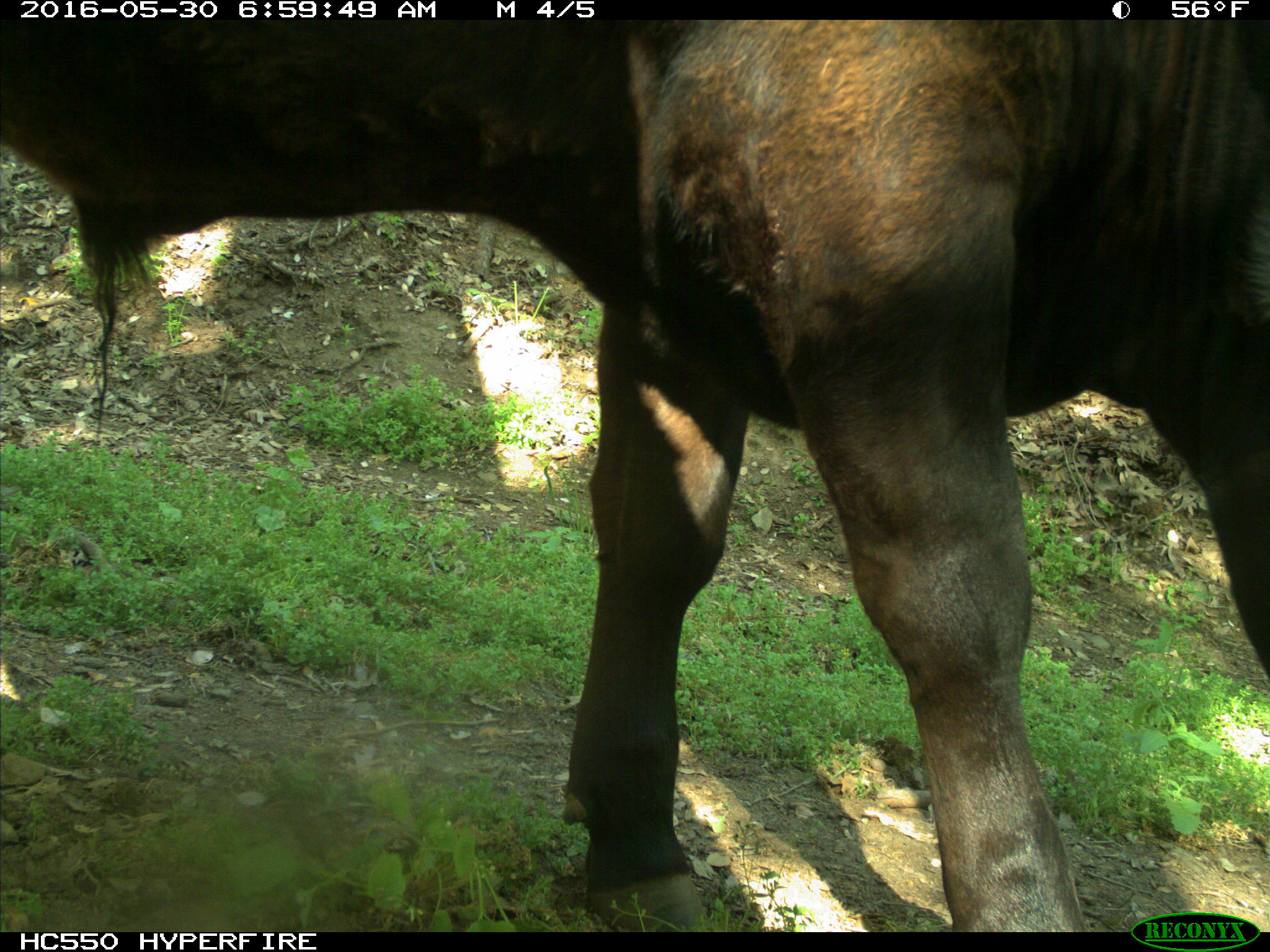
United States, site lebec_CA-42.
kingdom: Animalia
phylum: Chordata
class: Mammalia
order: Artiodactyla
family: Bovidae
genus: Bos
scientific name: Bos taurus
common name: domestic cow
Bos taurus (domestic cow).